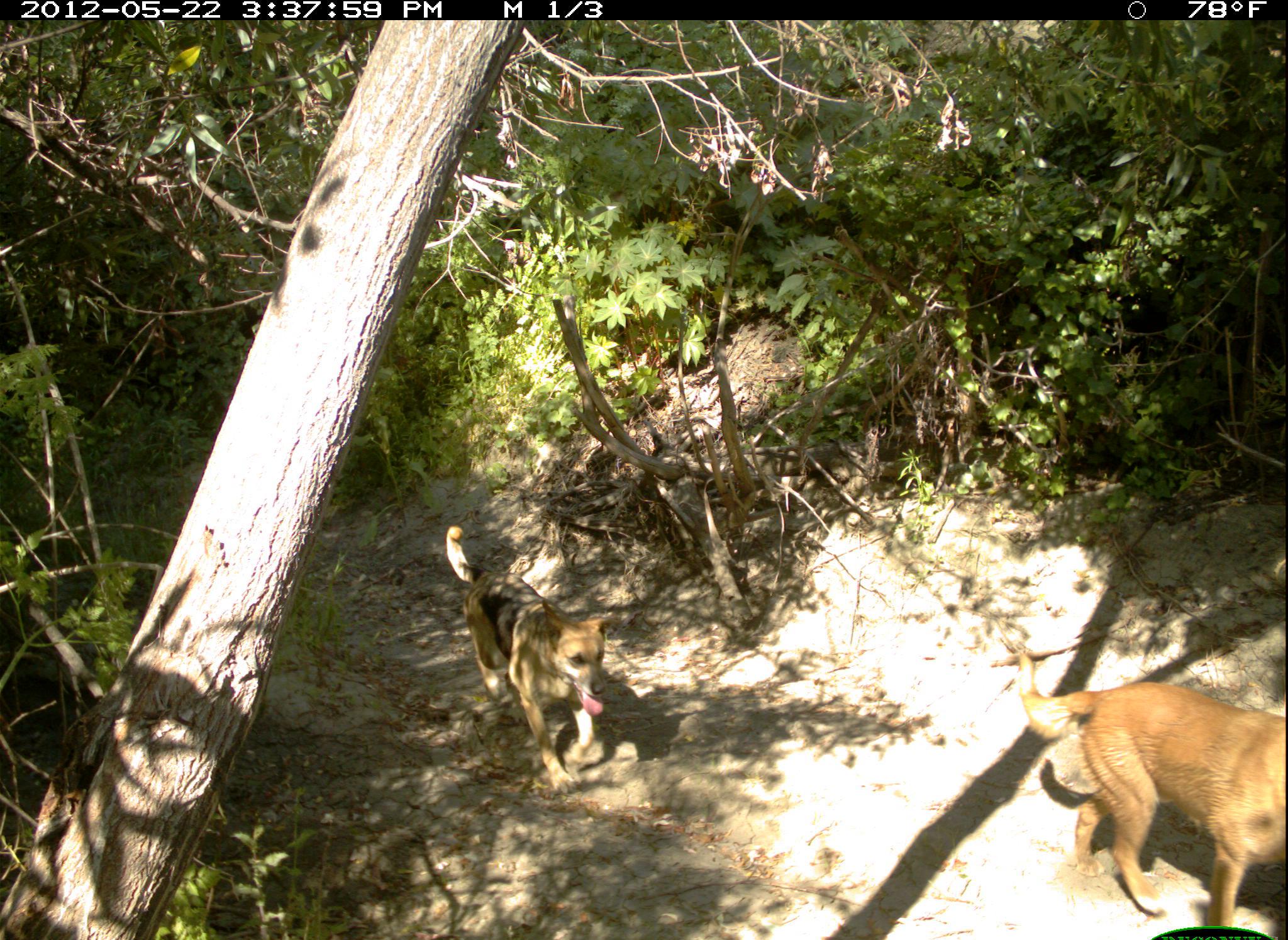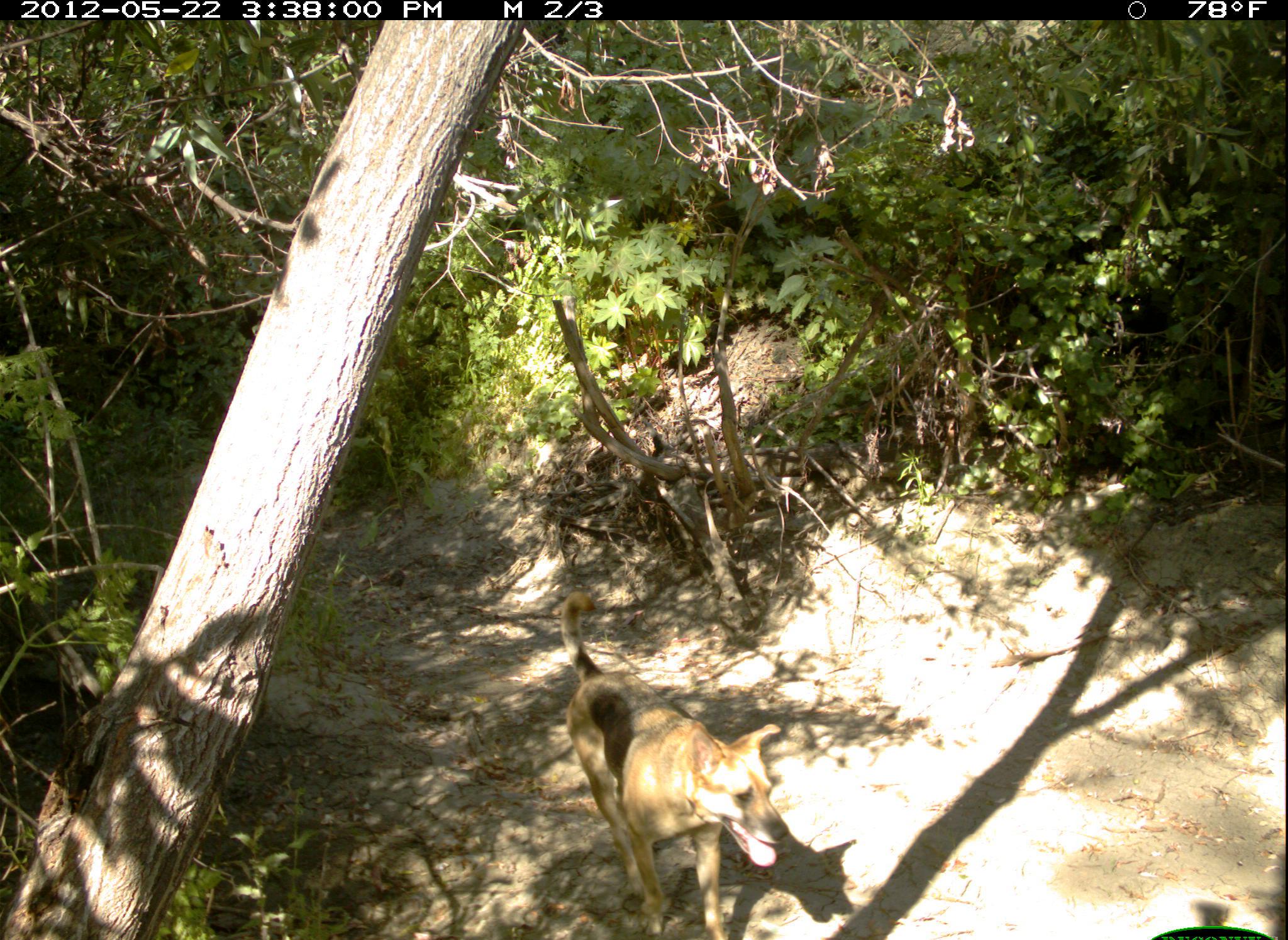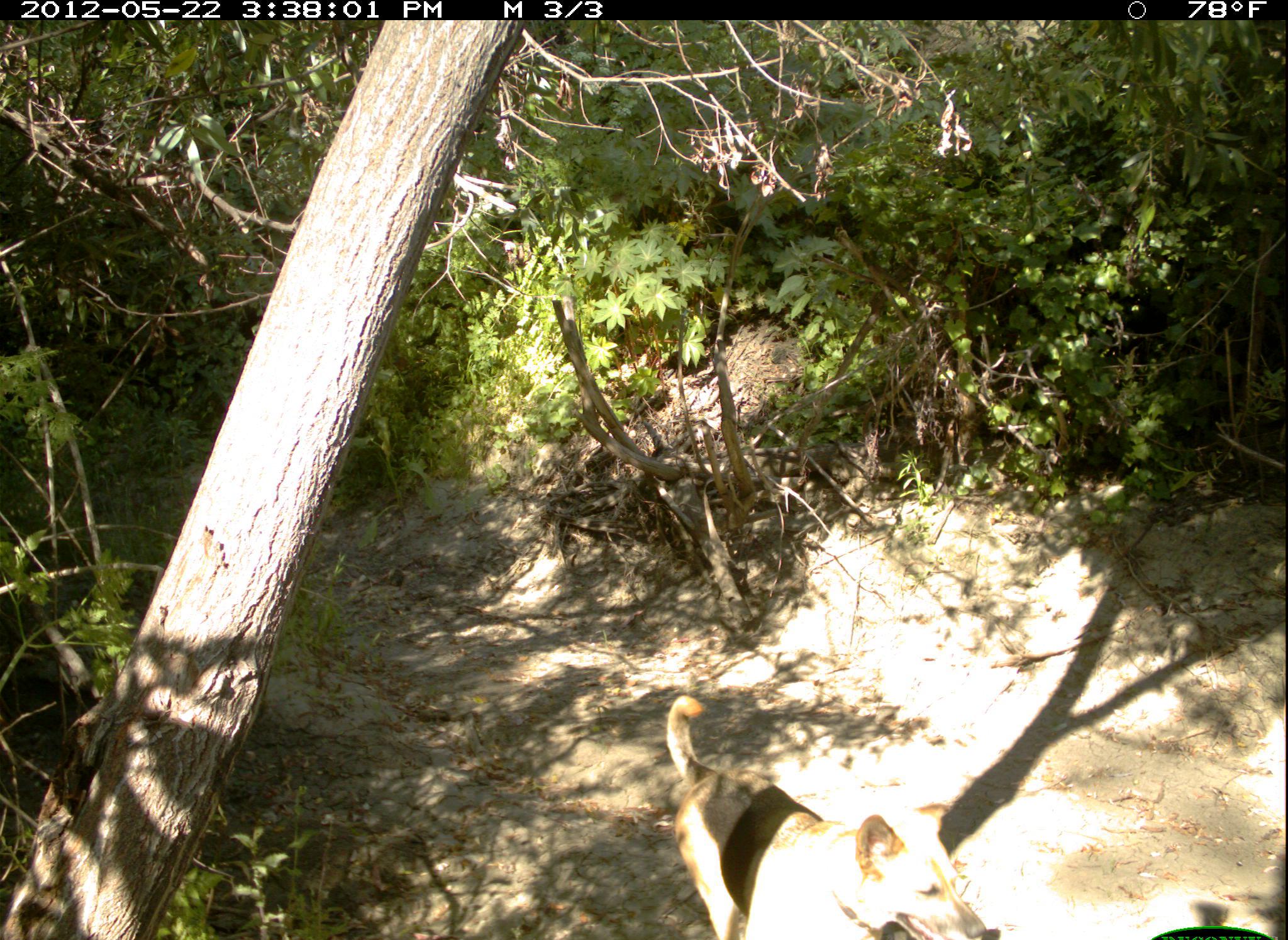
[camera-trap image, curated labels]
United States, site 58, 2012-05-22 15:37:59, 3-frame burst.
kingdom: Animalia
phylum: Chordata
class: Mammalia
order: Carnivora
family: Canidae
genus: Canis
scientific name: Canis familiaris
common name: domestic dog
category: dog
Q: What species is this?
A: Dog (domestic dog) (Canis familiaris).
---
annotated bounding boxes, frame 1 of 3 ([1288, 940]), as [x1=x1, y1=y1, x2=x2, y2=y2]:
dog: [x1=1008, y1=645, x2=1288, y2=930]; [x1=444, y1=524, x2=627, y2=802]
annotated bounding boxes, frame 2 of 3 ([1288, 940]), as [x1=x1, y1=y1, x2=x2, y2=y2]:
dog: [x1=559, y1=591, x2=787, y2=940]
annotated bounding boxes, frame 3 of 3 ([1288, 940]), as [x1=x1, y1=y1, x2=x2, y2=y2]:
dog: [x1=666, y1=693, x2=990, y2=940]